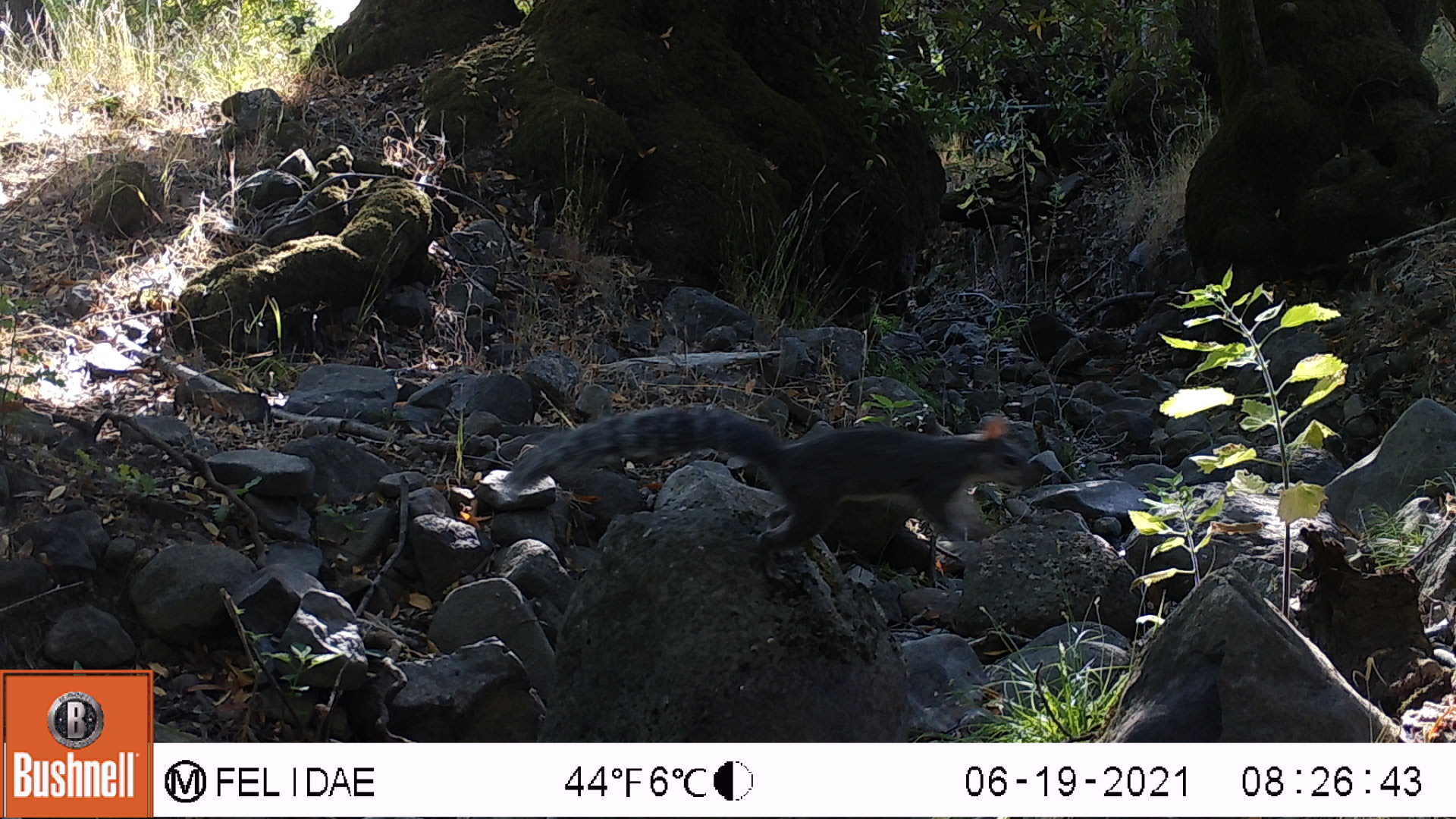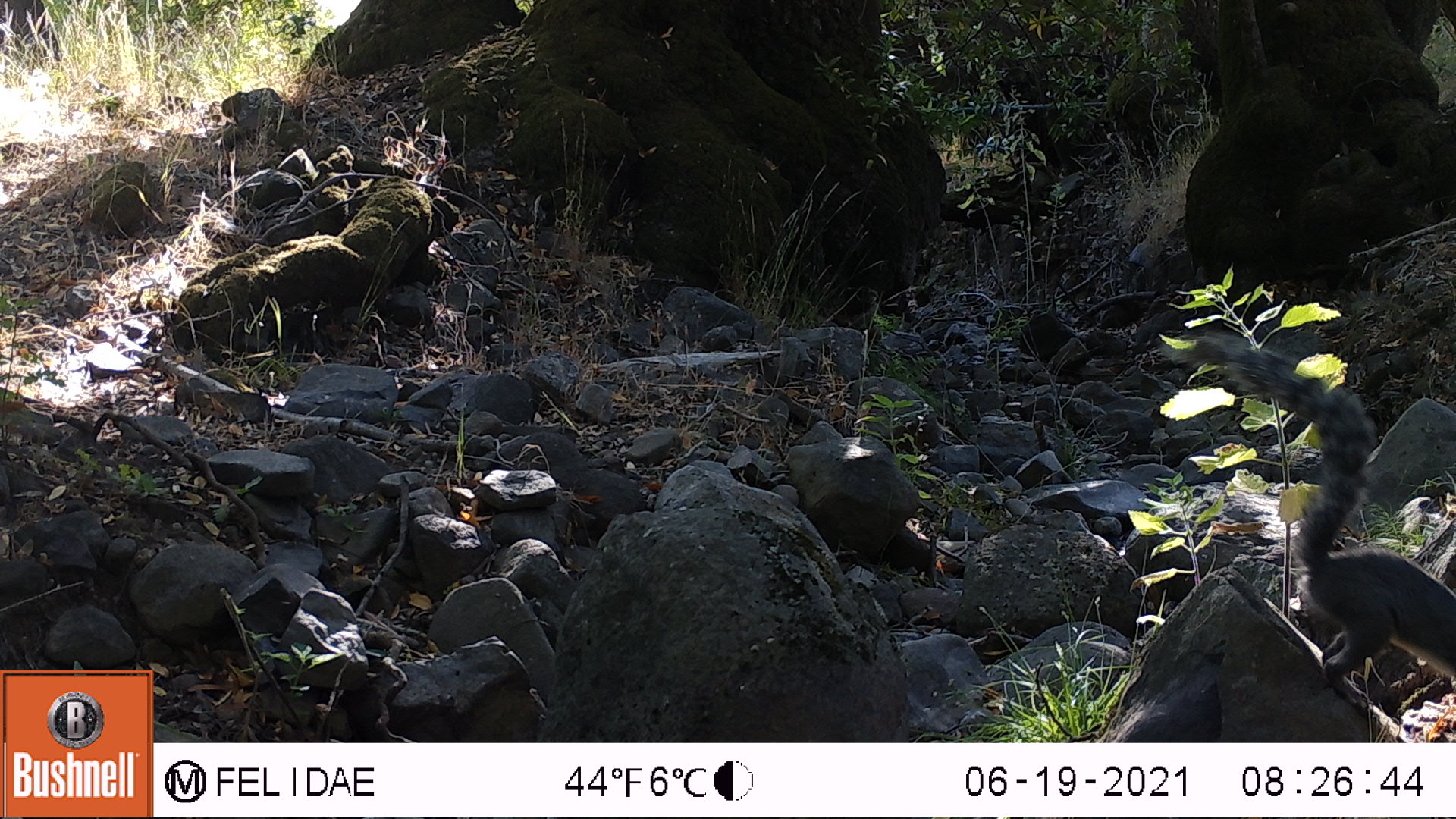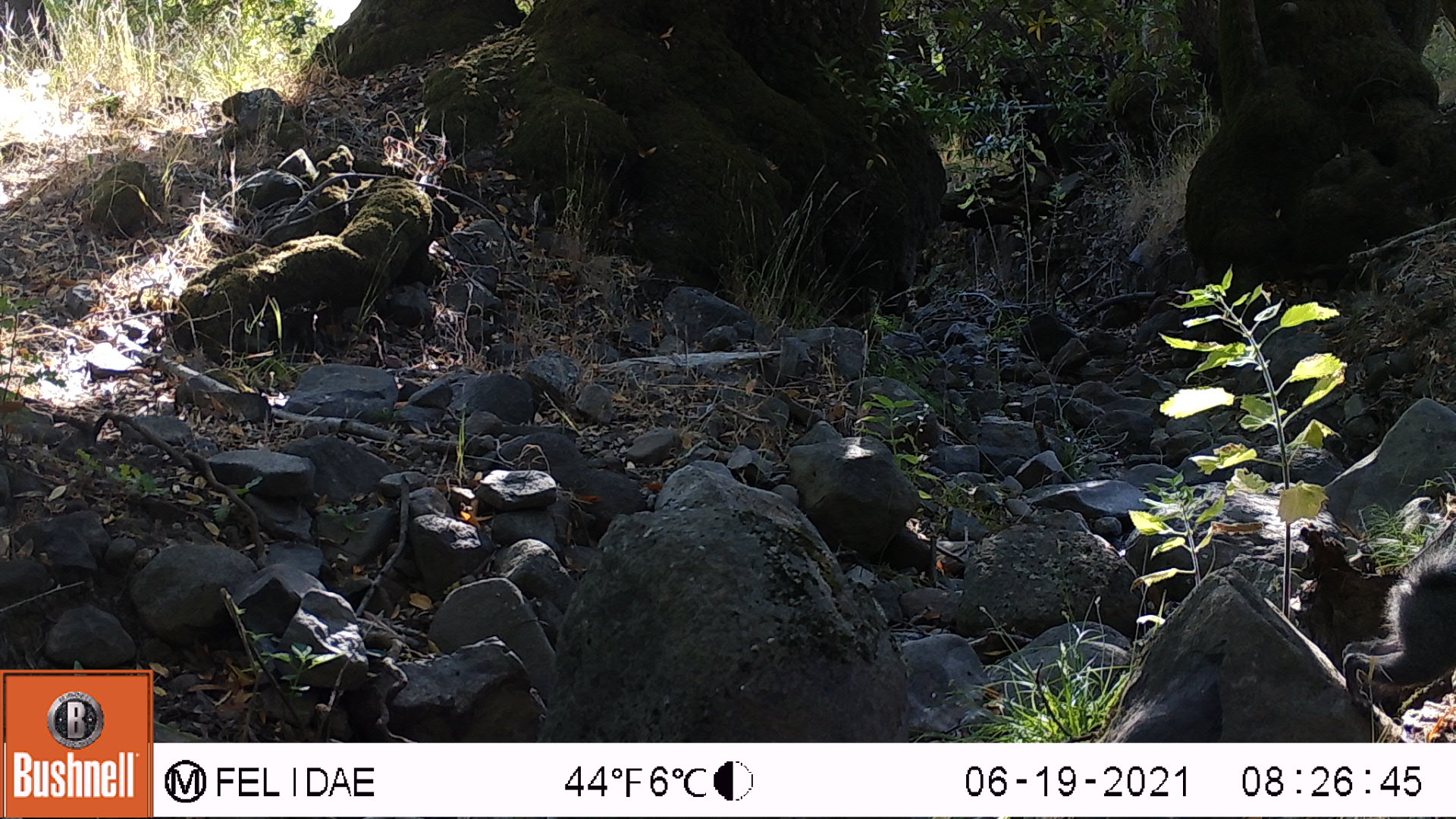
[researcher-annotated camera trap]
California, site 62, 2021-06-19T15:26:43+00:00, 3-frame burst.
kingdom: Animalia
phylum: Chordata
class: Mammalia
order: Rodentia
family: Sciuridae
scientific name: Sciuridae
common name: squirrel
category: unknown squirrel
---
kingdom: Animalia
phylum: Chordata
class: Mammalia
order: Rodentia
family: Sciuridae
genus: Sciurus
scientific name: Sciurus griseus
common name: western gray squirrel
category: western grey squirrel